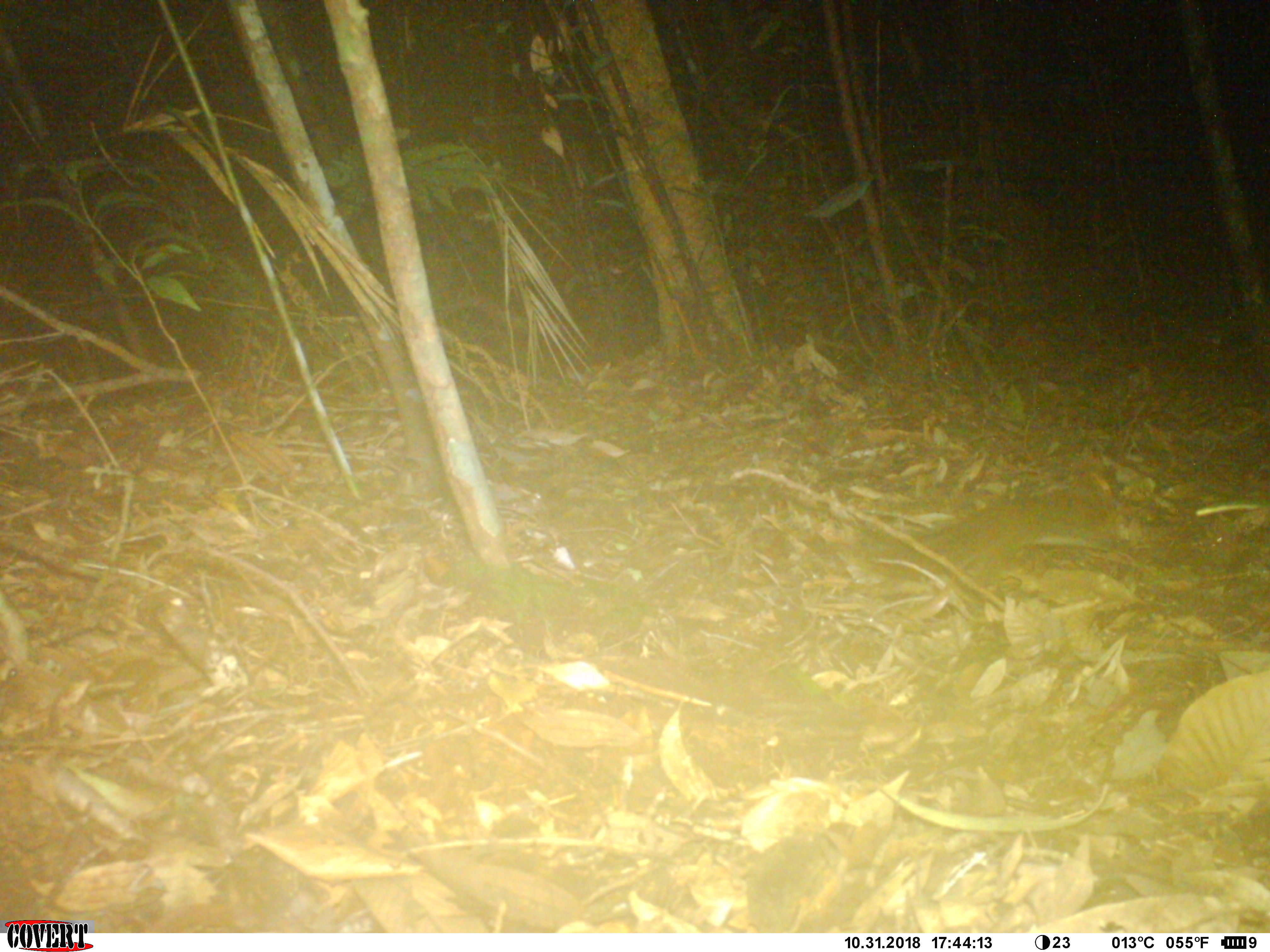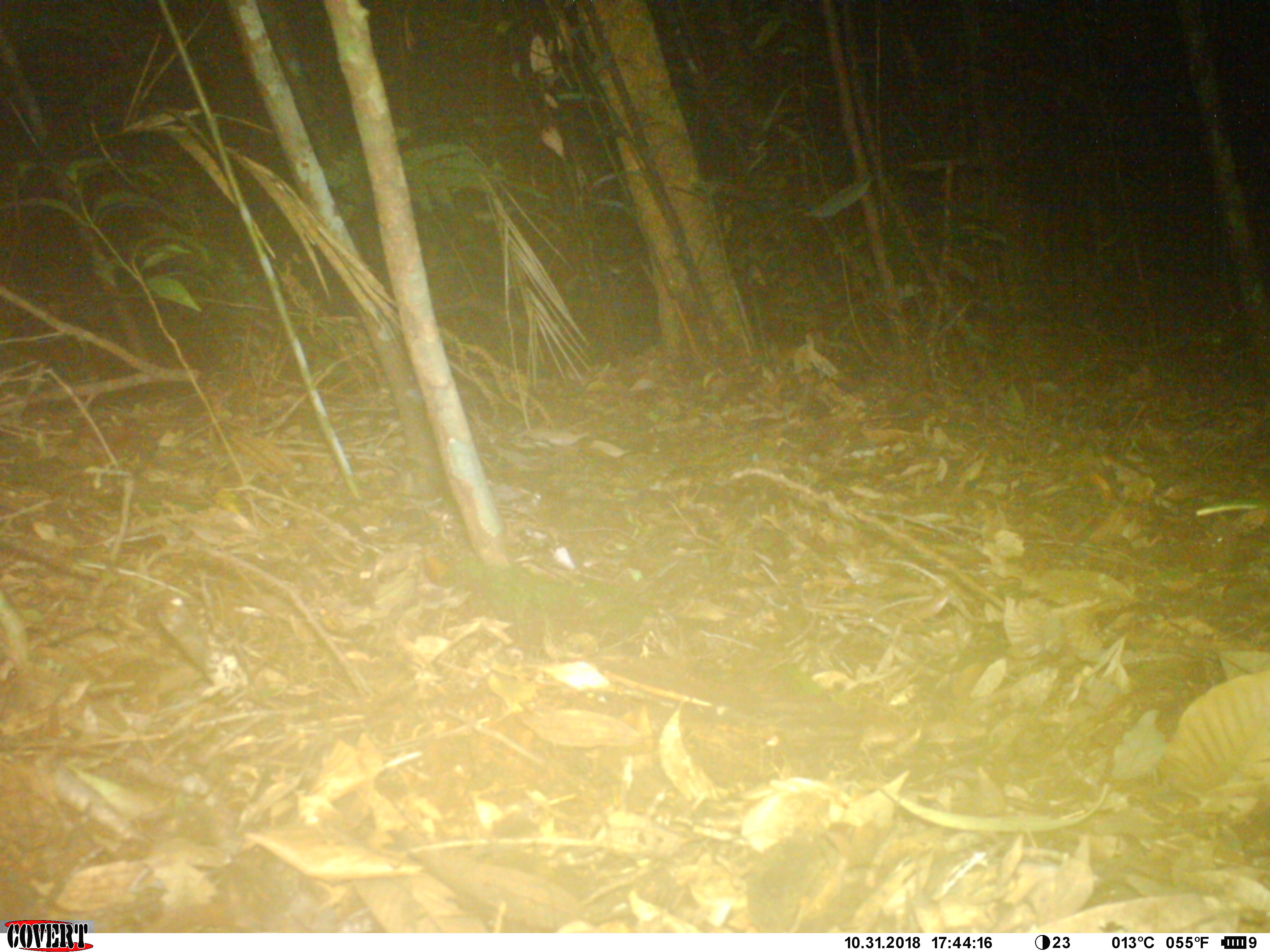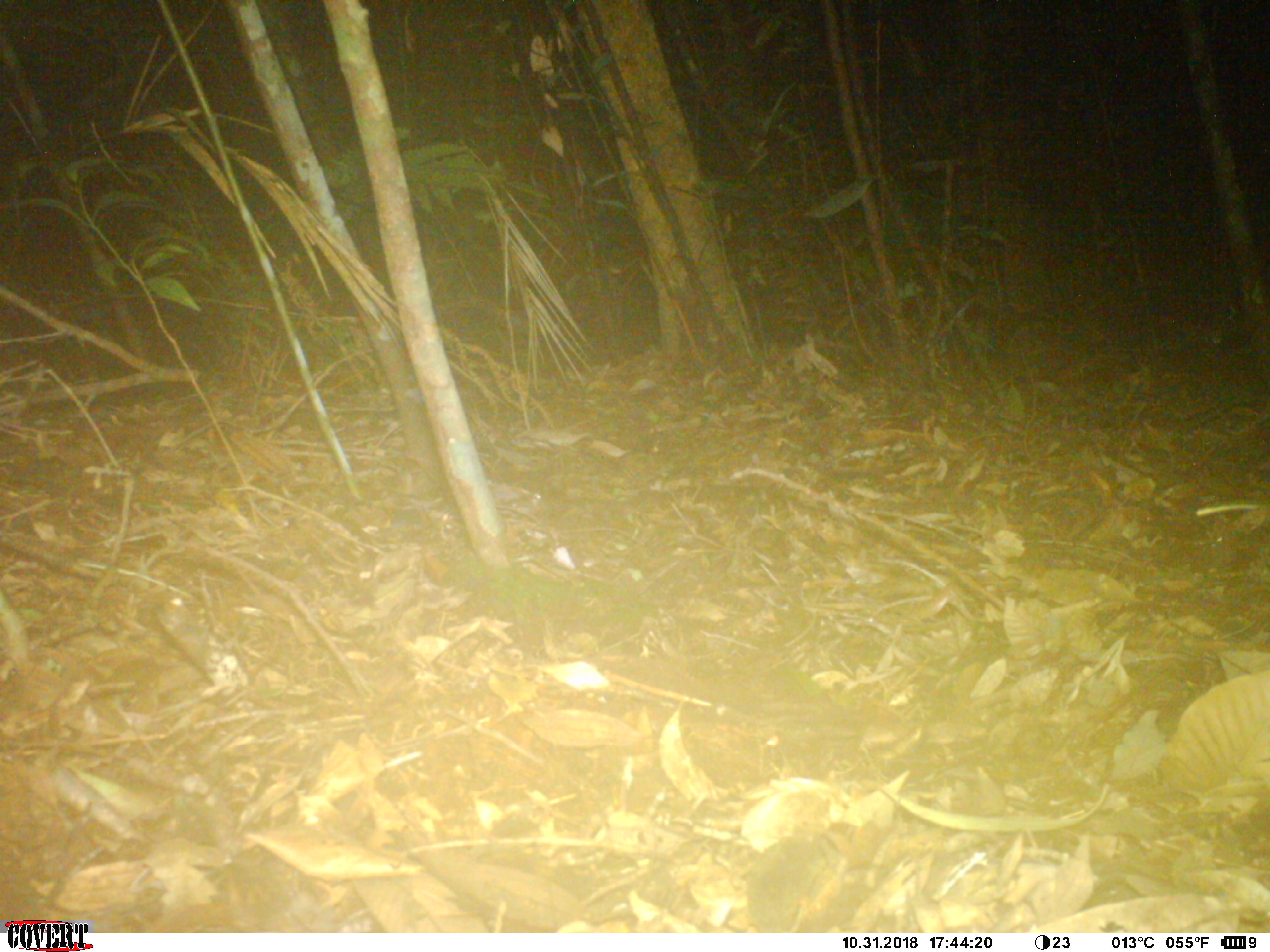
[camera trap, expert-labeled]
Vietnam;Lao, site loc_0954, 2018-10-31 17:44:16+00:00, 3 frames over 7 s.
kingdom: Animalia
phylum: Chordata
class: Mammalia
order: Rodentia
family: Sciuridae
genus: Dremomys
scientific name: Dremomys rufigenis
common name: red-cheeked squirrel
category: red cheeked squirrel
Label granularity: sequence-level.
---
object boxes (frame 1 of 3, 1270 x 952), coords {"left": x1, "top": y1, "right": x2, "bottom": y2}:
red cheeked squirrel: {"left": 875, "top": 482, "right": 1121, "bottom": 580}